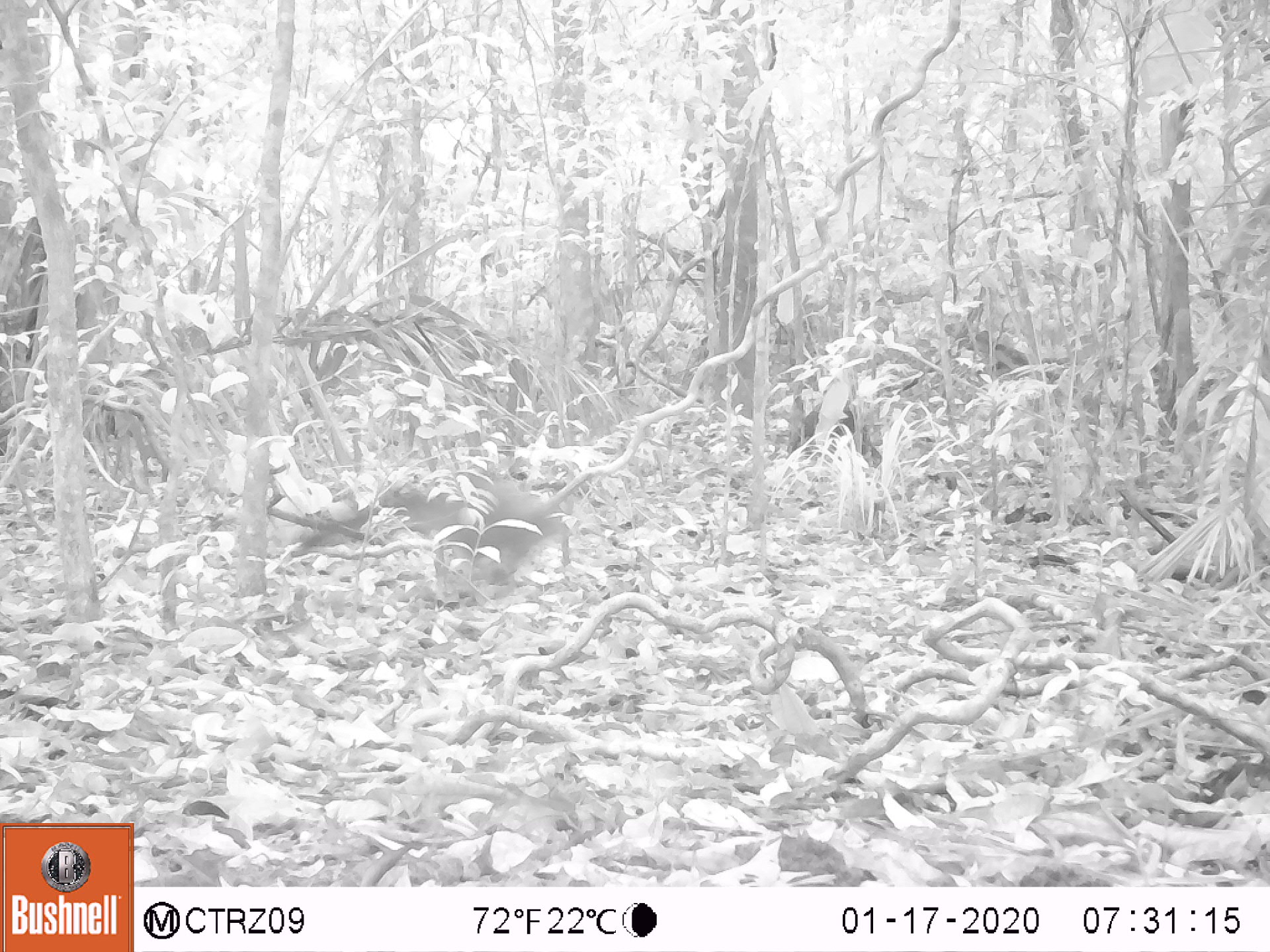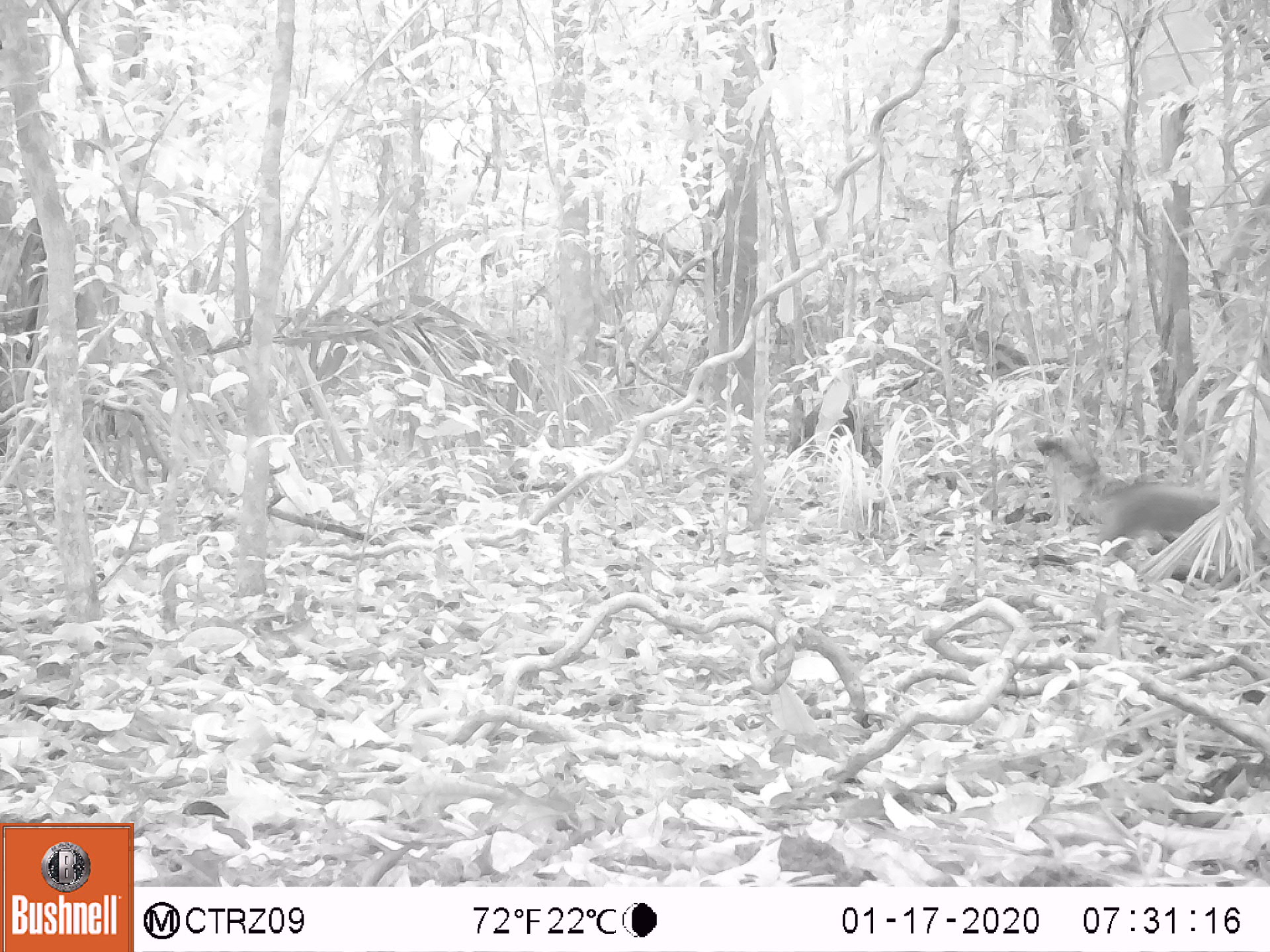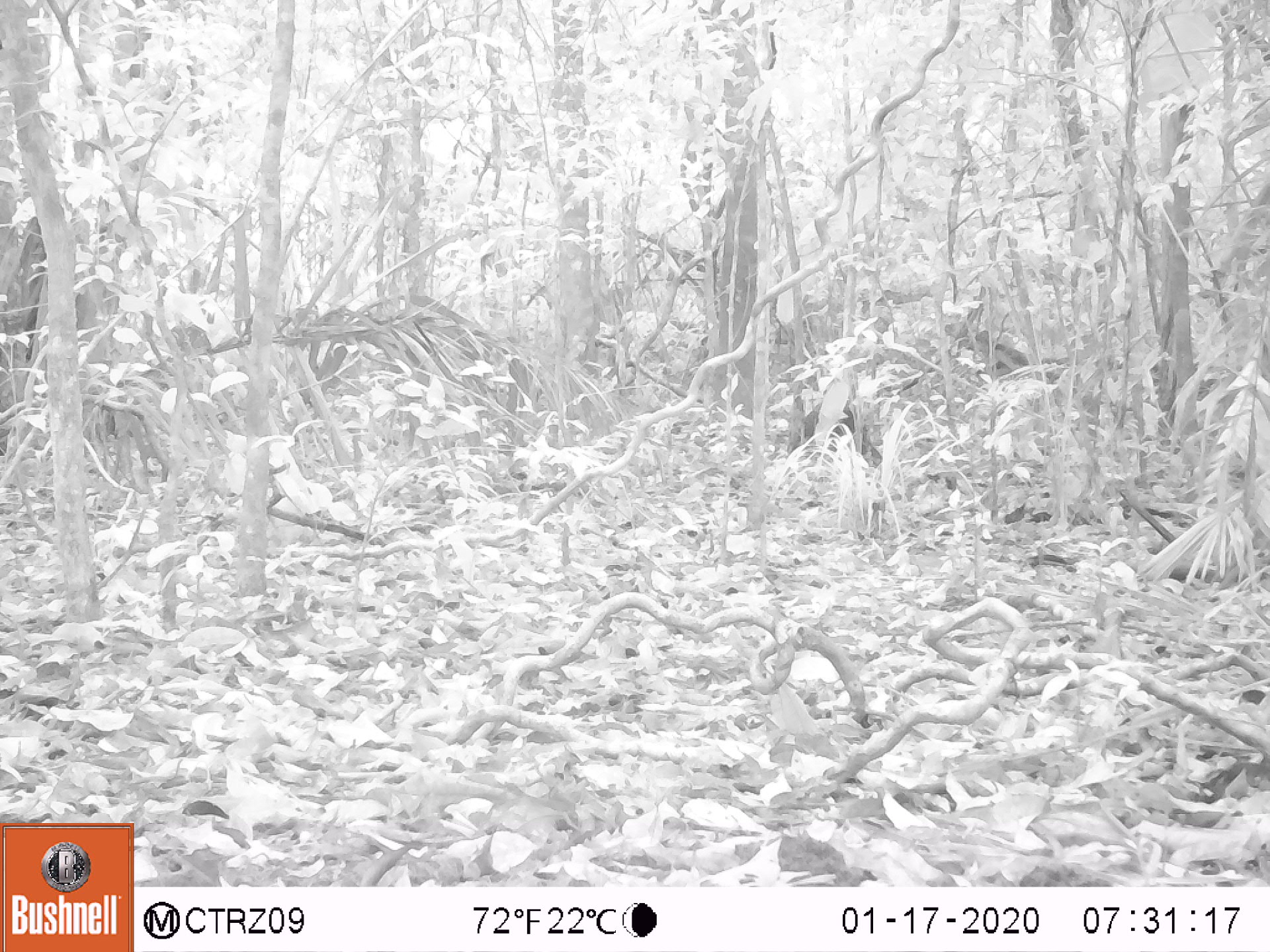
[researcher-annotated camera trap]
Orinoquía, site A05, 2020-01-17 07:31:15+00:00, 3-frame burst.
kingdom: Animalia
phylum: Chordata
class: Mammalia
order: Carnivora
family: Procyonidae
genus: Nasua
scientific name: Nasua nasua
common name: south american coati